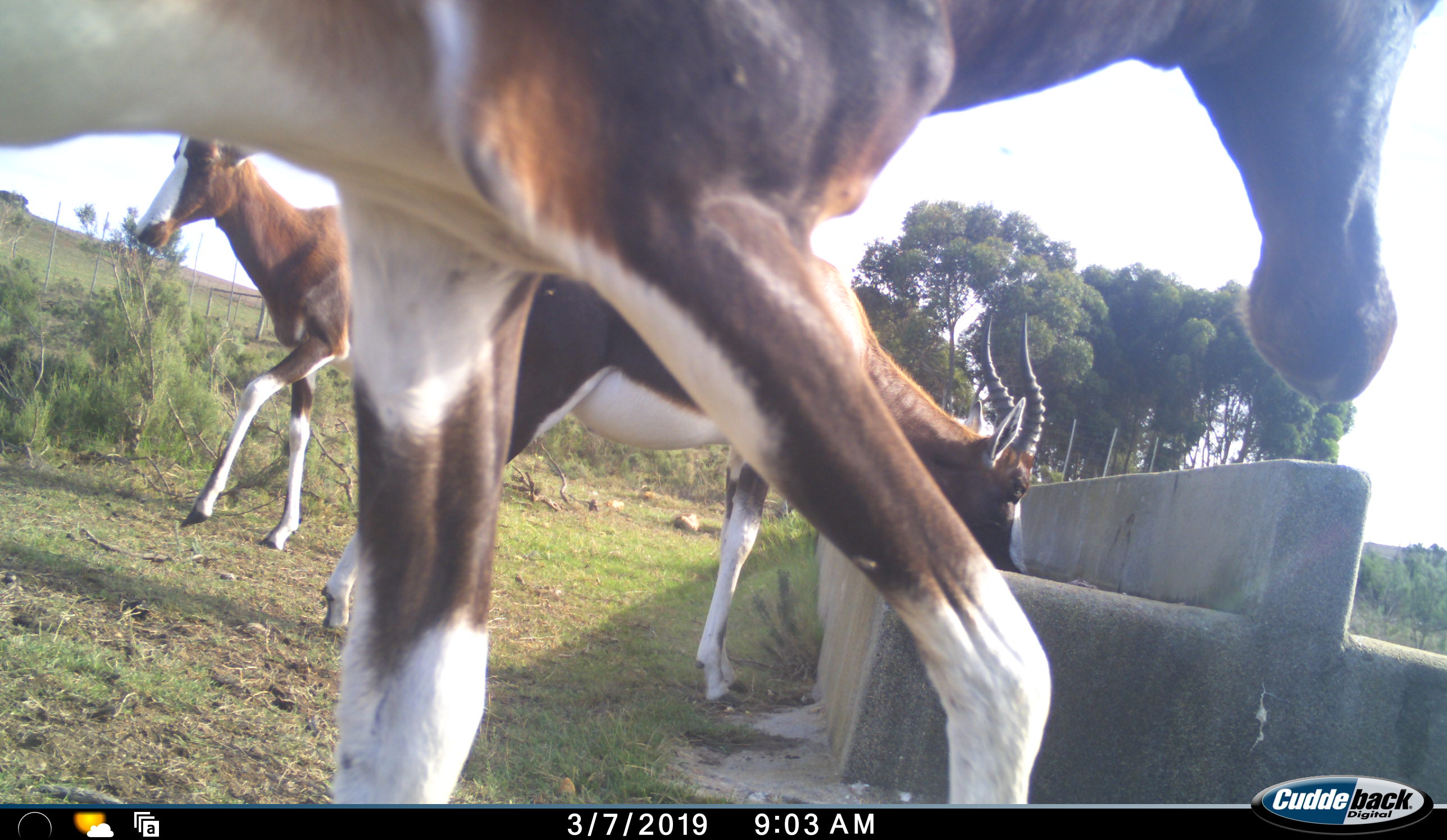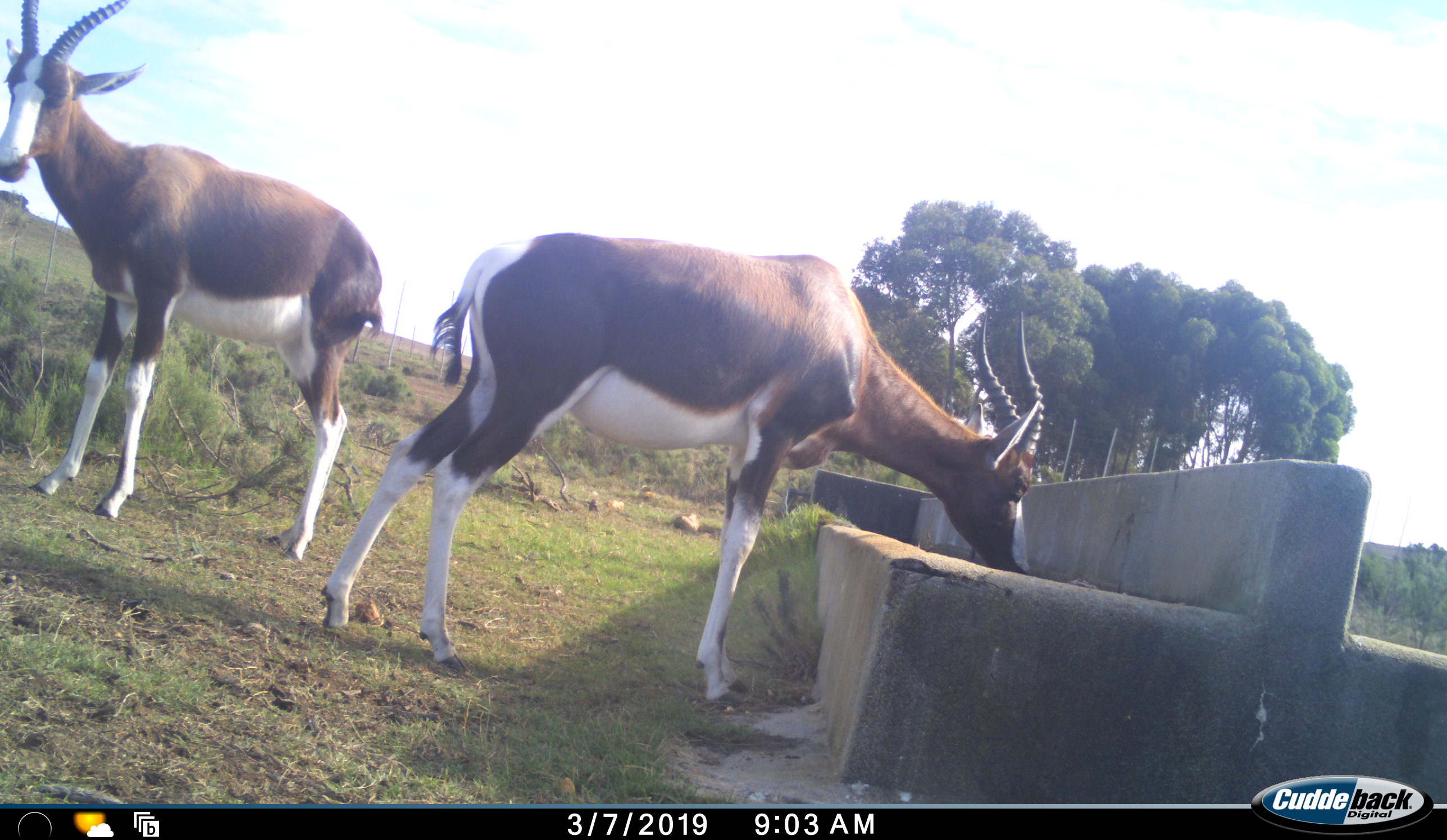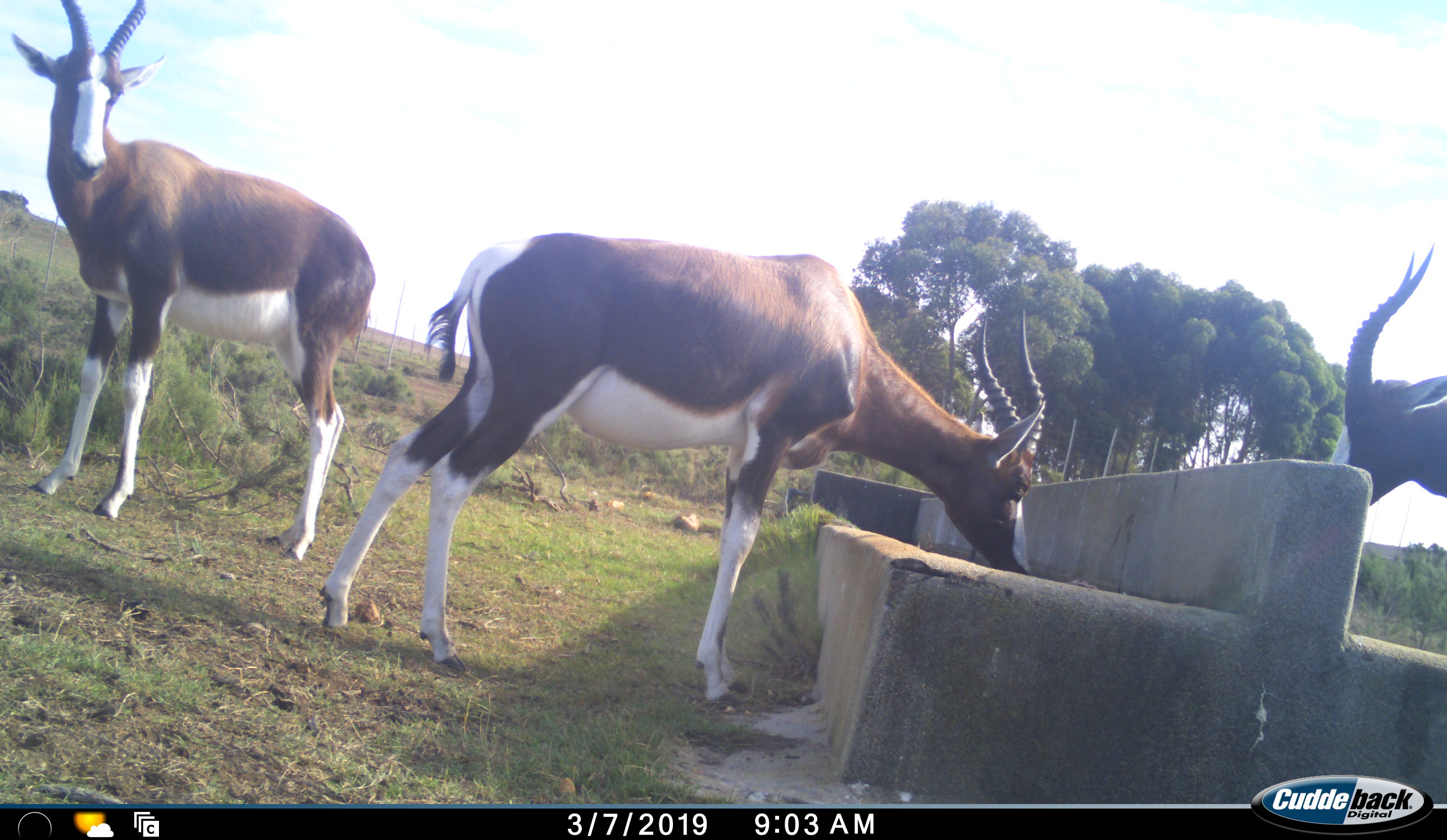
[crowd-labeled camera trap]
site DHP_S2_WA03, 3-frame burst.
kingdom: Animalia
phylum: Chordata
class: Mammalia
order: Artiodactyla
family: Bovidae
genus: Damaliscus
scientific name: Damaliscus pygargus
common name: bontebok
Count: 3.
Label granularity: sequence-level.